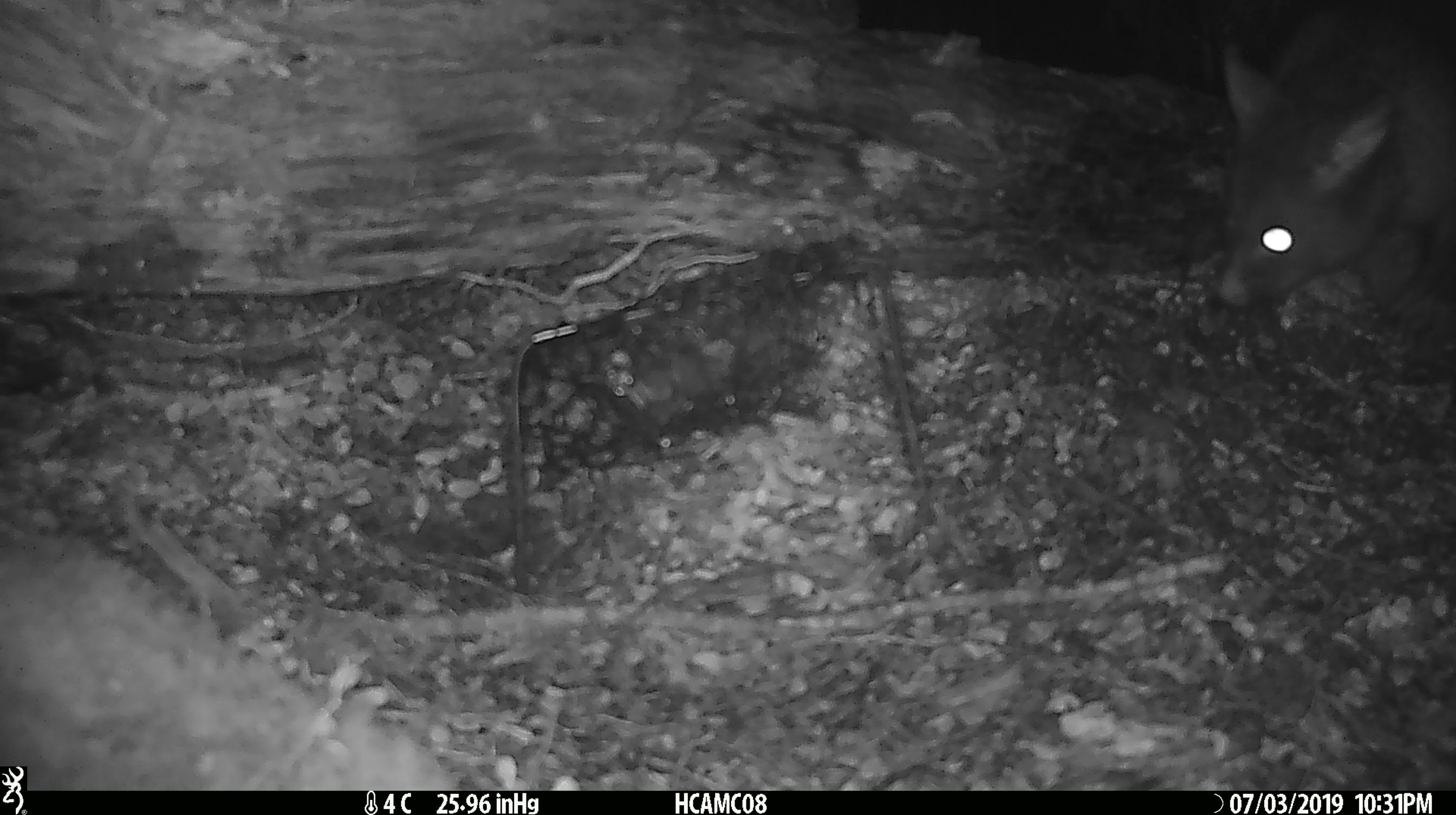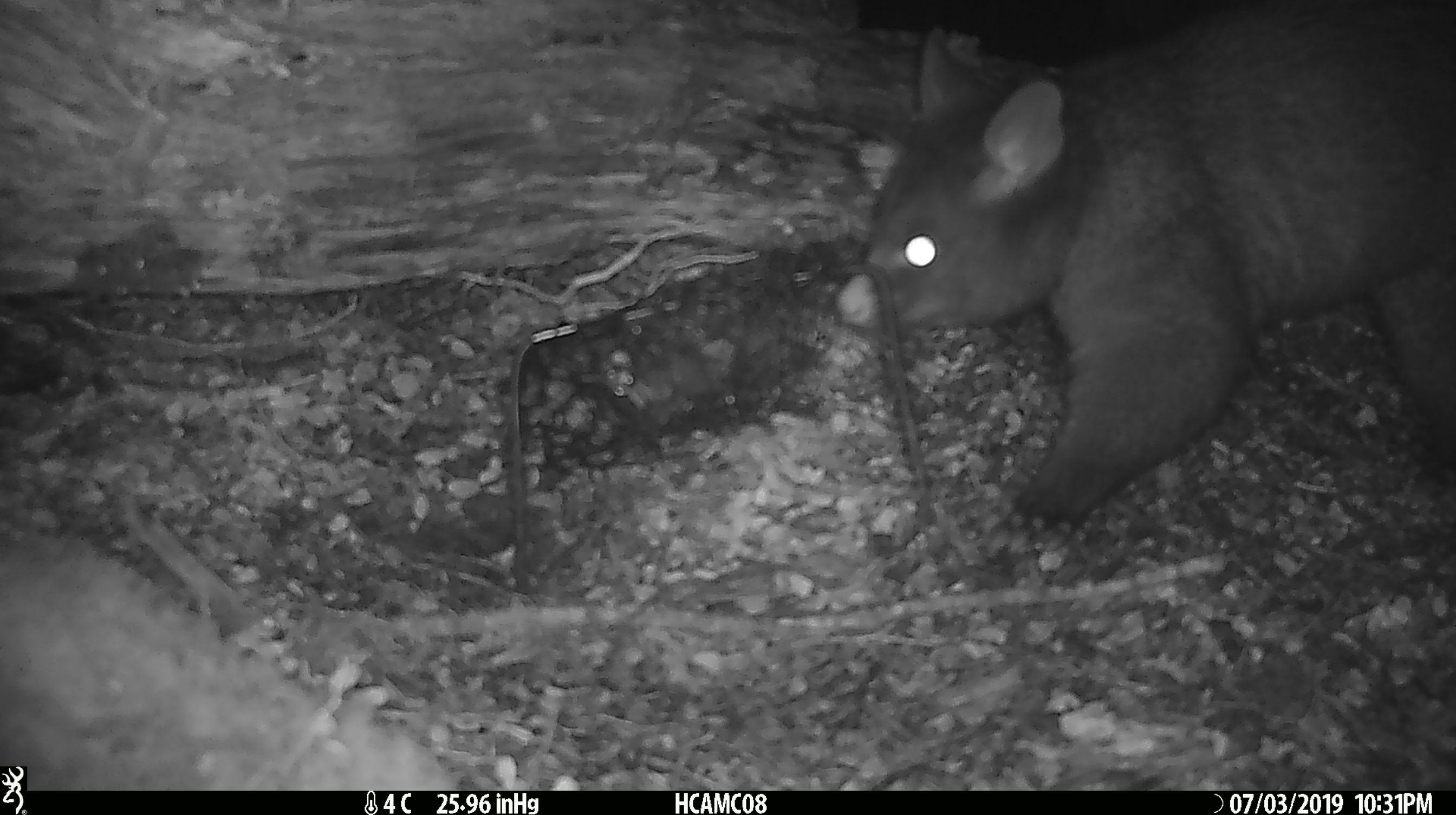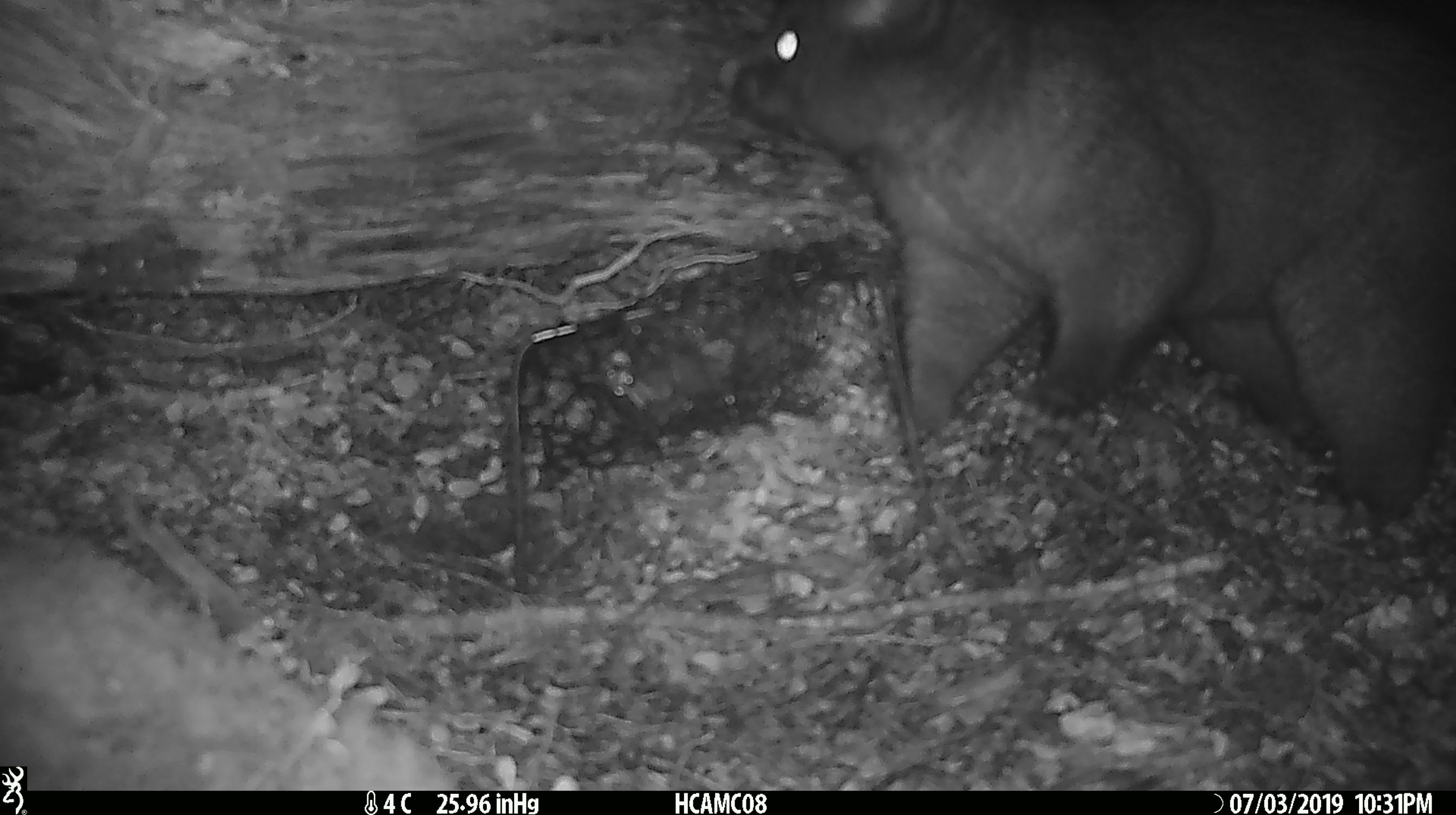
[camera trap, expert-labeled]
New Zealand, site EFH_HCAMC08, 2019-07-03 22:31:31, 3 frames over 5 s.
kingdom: Animalia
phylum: Chordata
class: Mammalia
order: Diprotodontia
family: Phalangeridae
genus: Trichosurus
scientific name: Trichosurus vulpecula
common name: common brushtail possum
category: possum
Possum (common brushtail possum) (Trichosurus vulpecula).